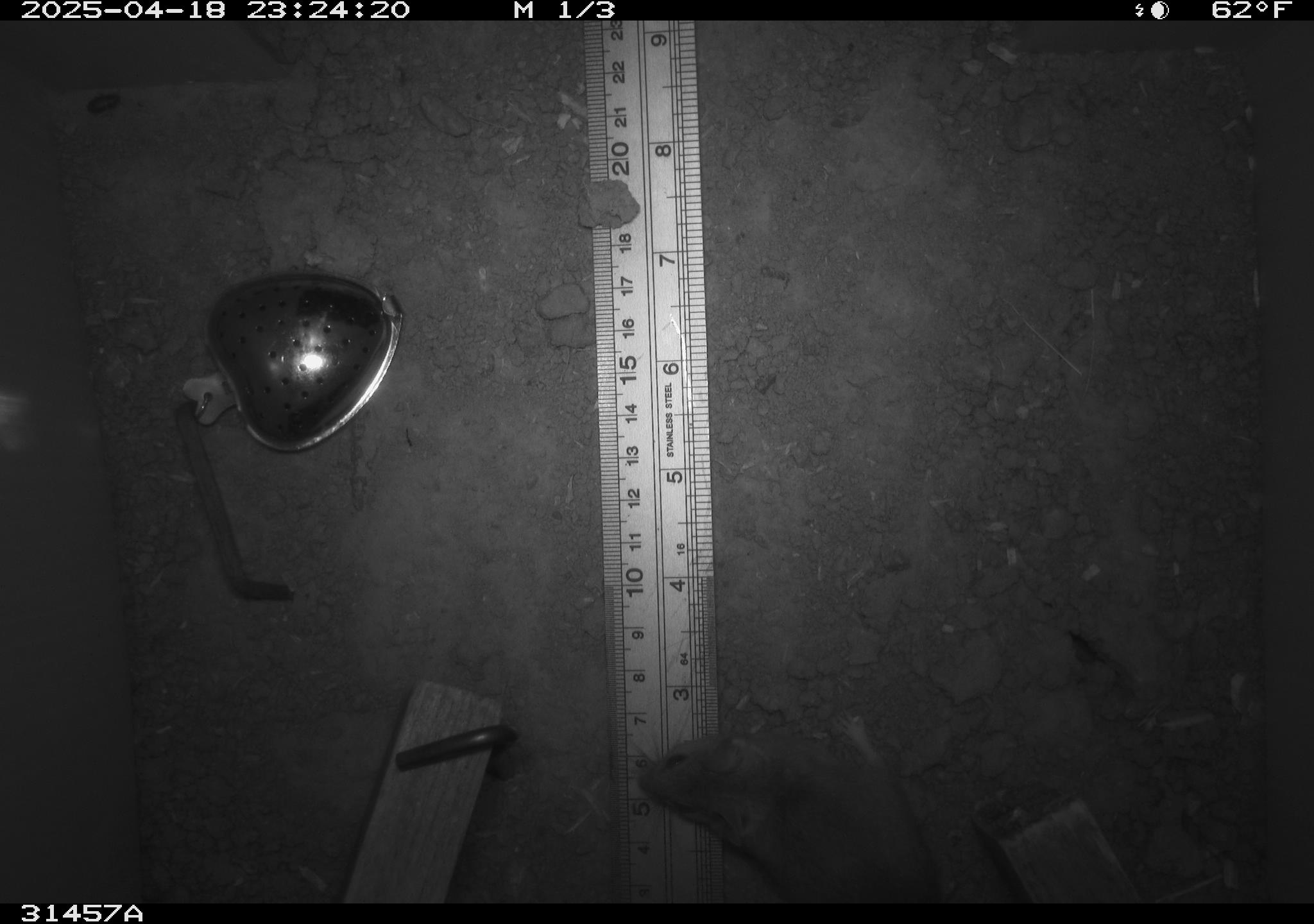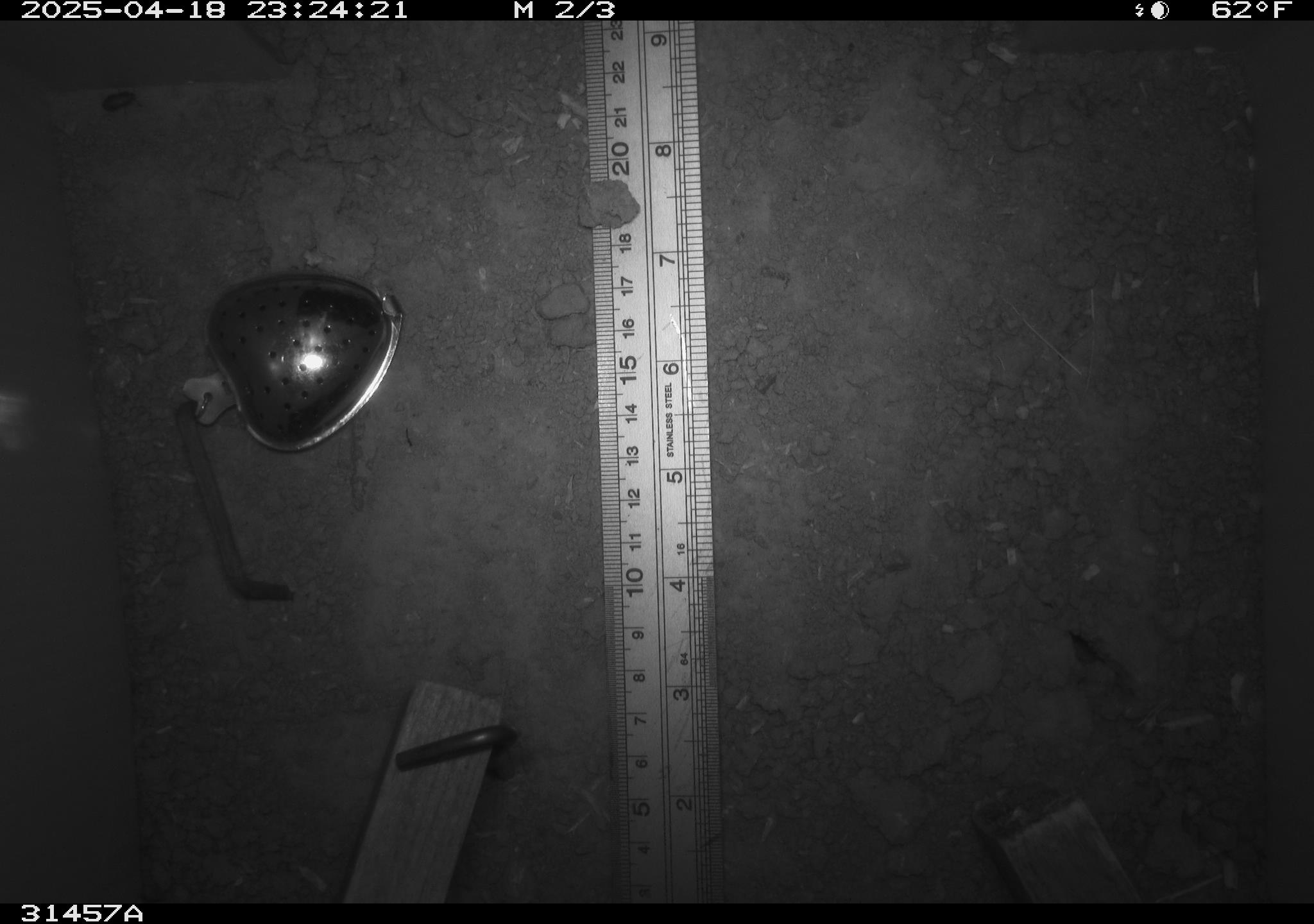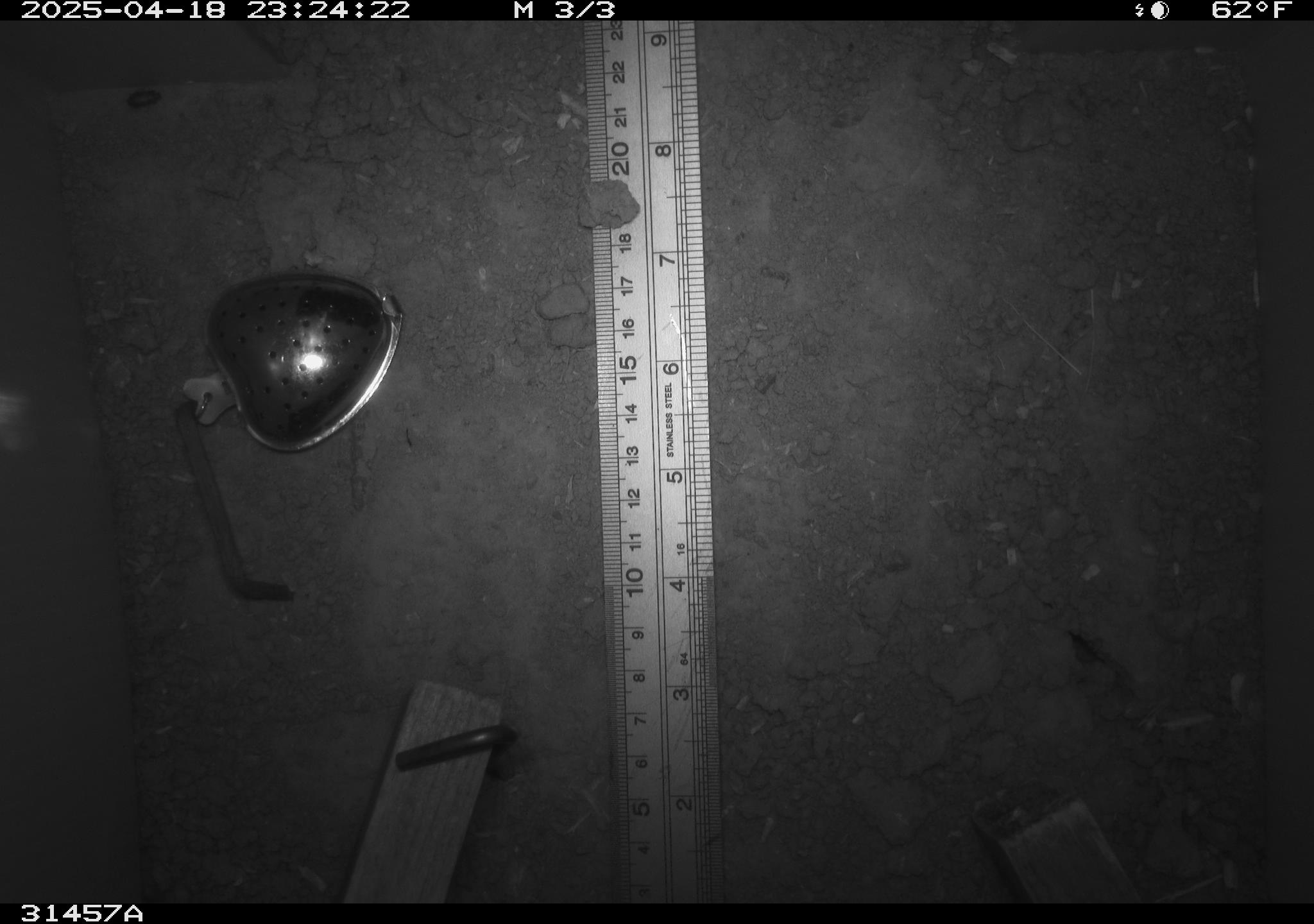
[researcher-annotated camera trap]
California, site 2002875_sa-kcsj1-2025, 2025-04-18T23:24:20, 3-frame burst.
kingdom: Animalia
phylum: Chordata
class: Mammalia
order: Rodentia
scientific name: Rodentia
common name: rodent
Rodent (Rodentia).